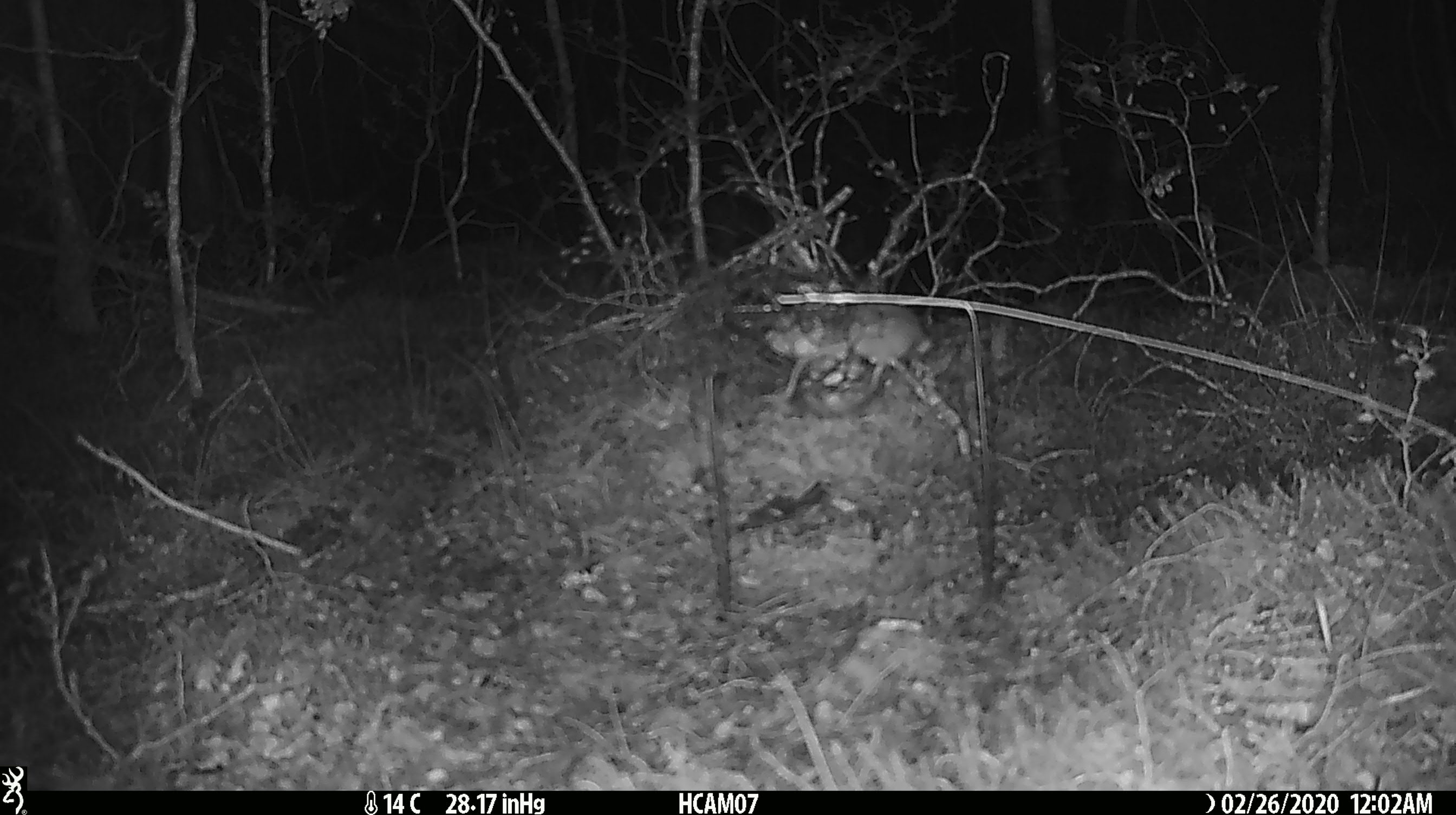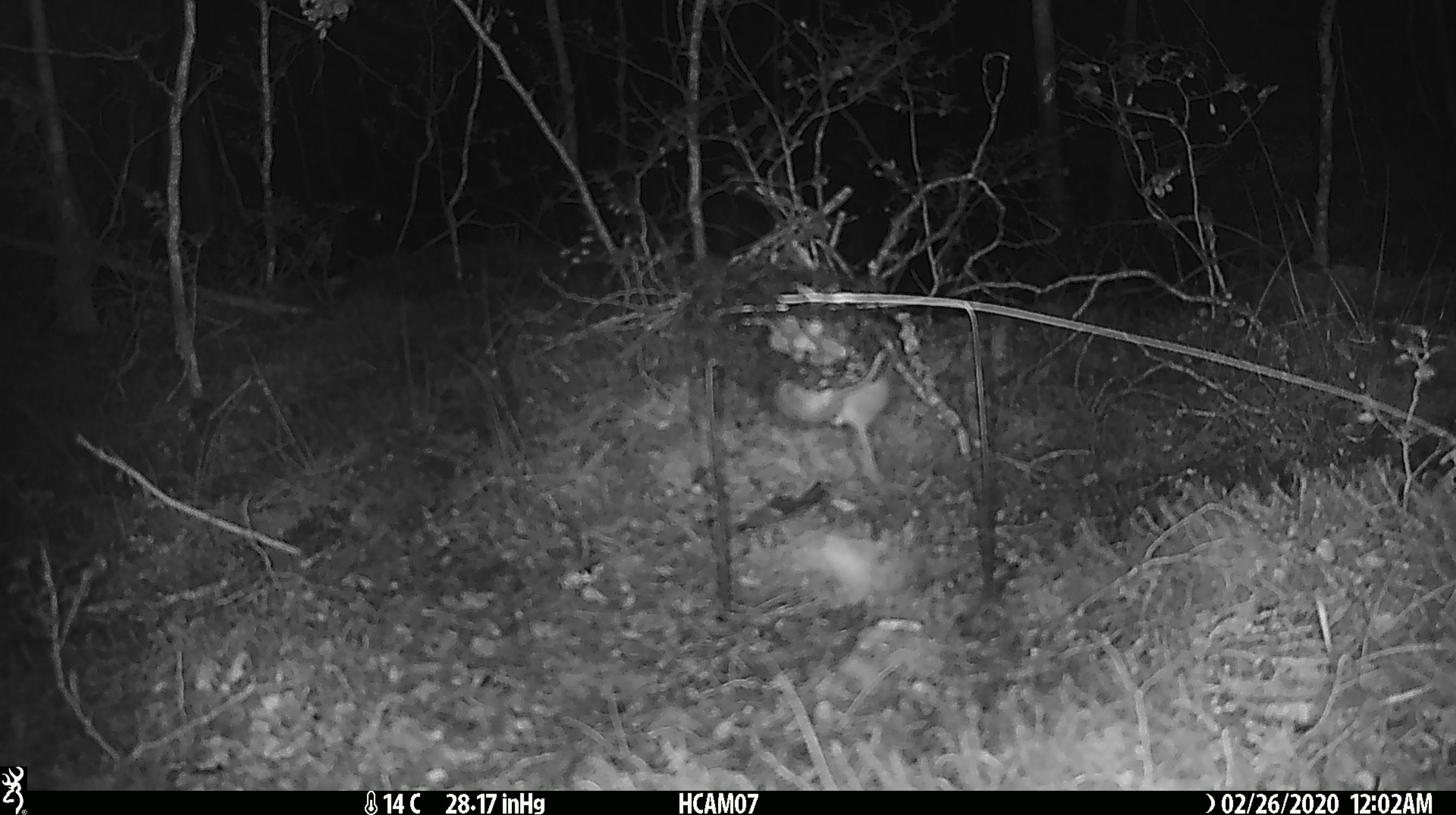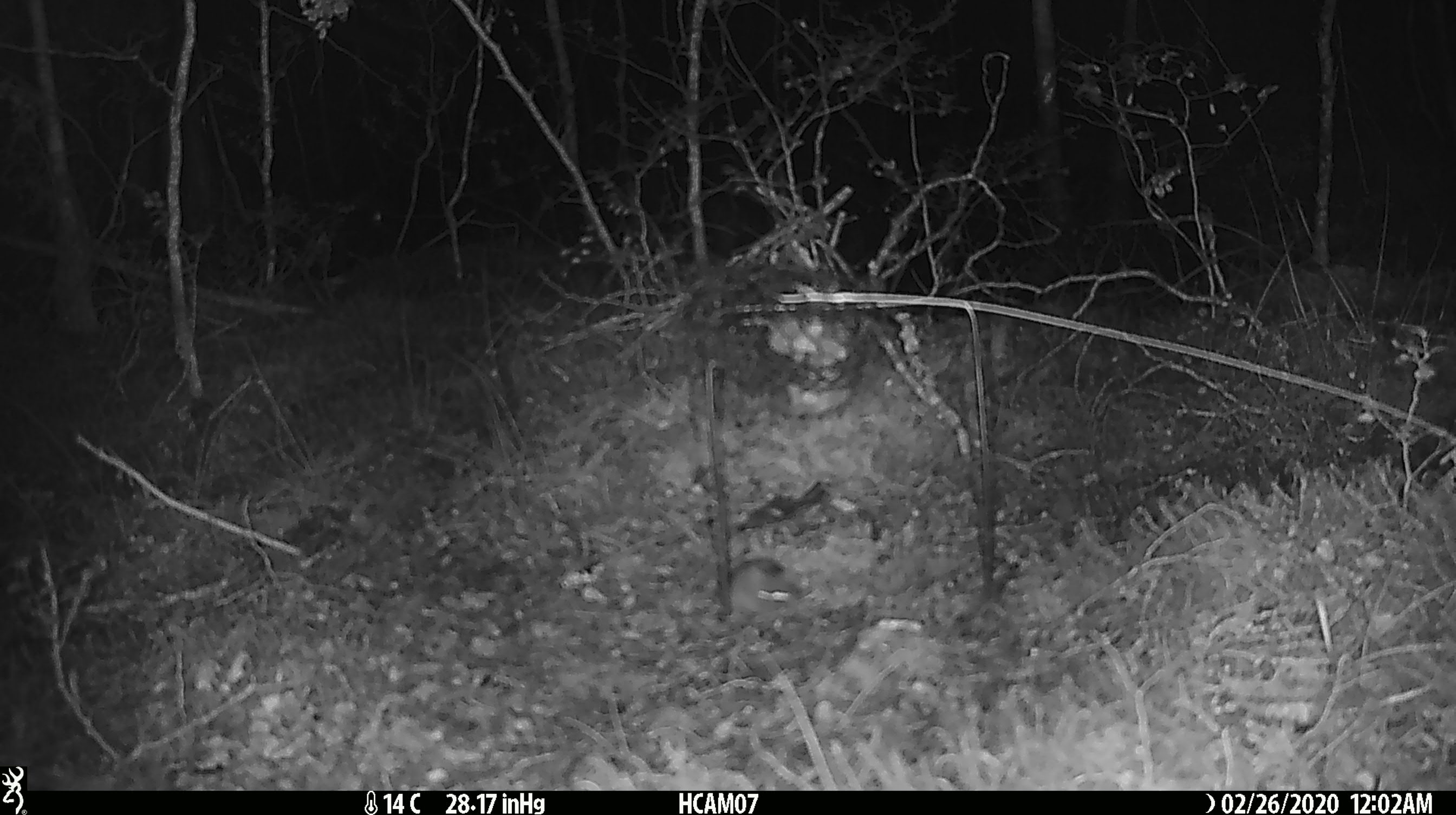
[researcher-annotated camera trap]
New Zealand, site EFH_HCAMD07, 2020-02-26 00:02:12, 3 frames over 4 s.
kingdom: Animalia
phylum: Chordata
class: Mammalia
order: Rodentia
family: Muridae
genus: Mus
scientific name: Mus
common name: mouse